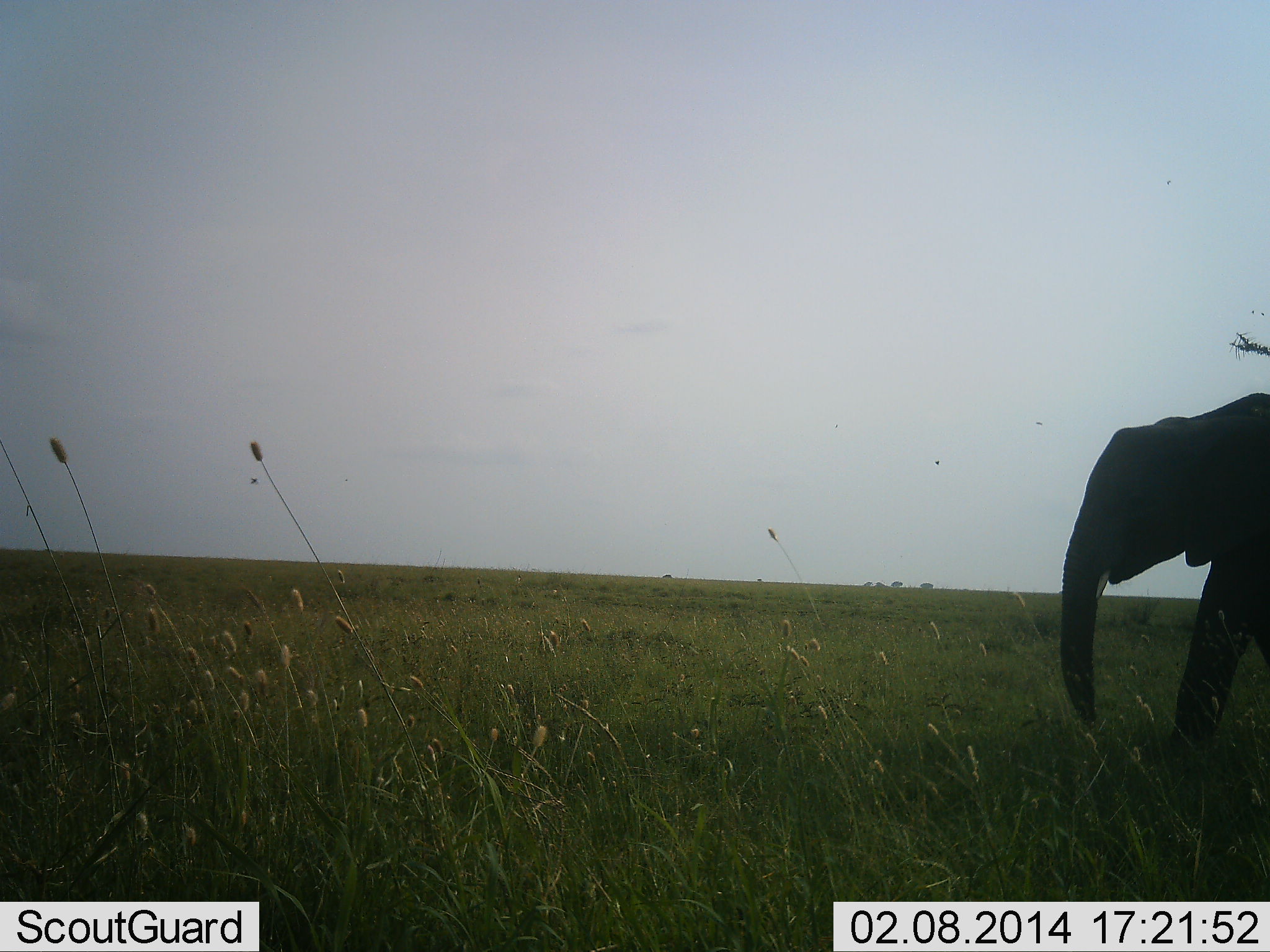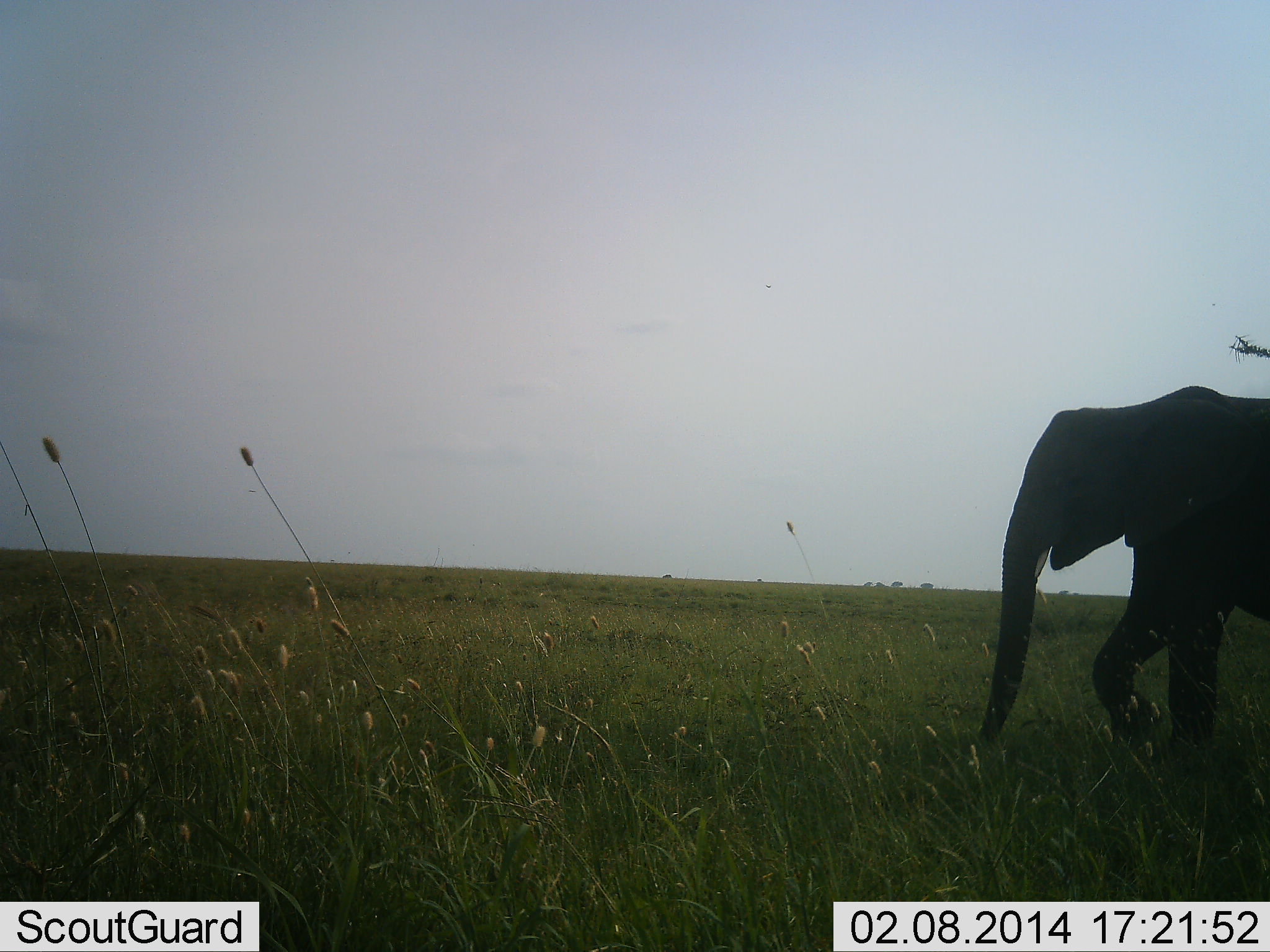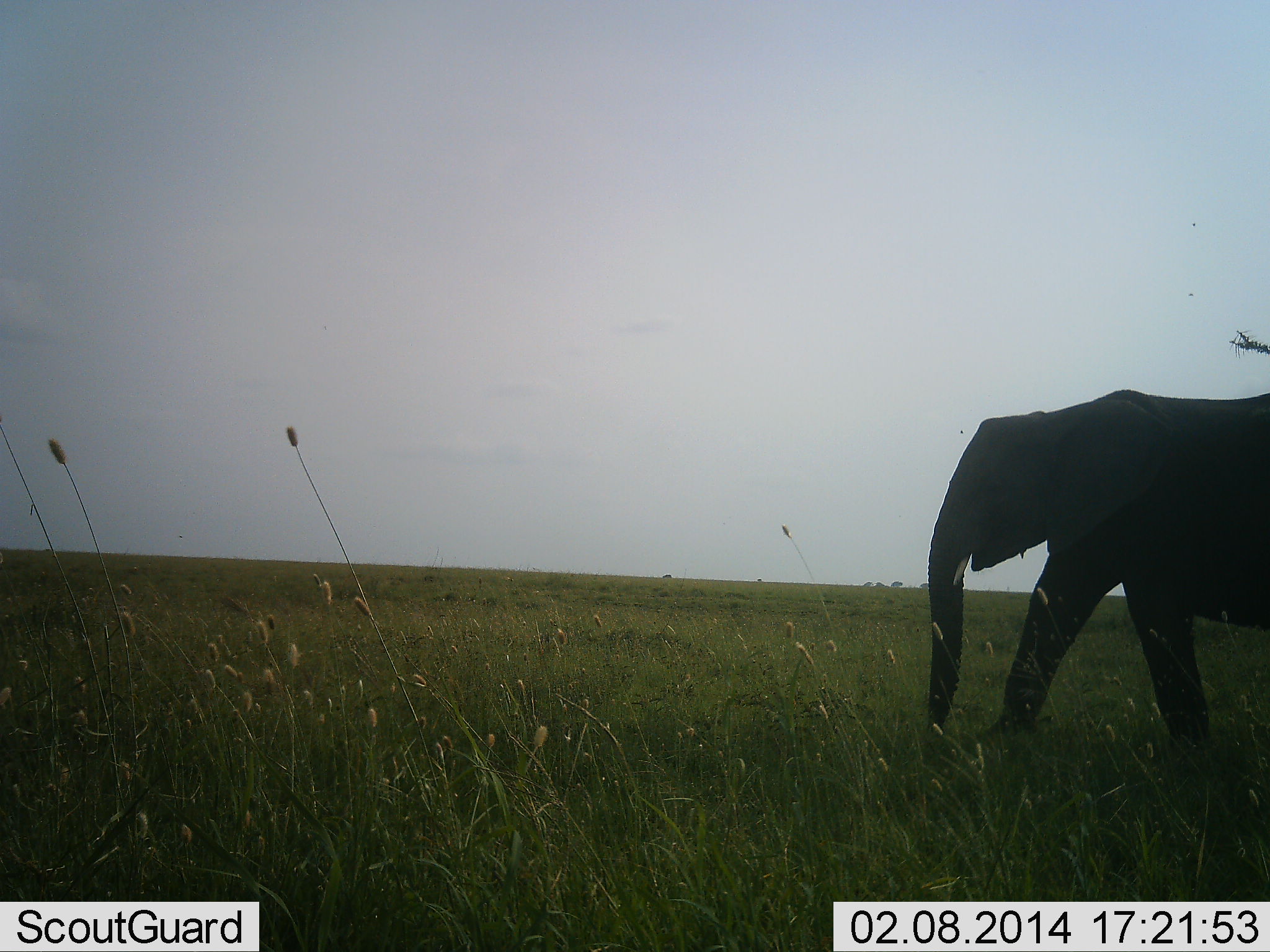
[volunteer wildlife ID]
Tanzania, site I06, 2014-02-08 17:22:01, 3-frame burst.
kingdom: Animalia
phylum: Chordata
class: Mammalia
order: Proboscidea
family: Elephantidae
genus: Loxodonta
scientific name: Loxodonta africana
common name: african bush elephant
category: elephant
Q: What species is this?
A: Elephant (african bush elephant) (Loxodonta africana).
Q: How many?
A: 1.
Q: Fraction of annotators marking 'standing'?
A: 0%.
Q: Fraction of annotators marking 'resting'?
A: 0%.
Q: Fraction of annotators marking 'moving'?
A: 100%.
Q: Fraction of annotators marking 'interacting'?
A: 0%.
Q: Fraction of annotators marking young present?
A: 10%.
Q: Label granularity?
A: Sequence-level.